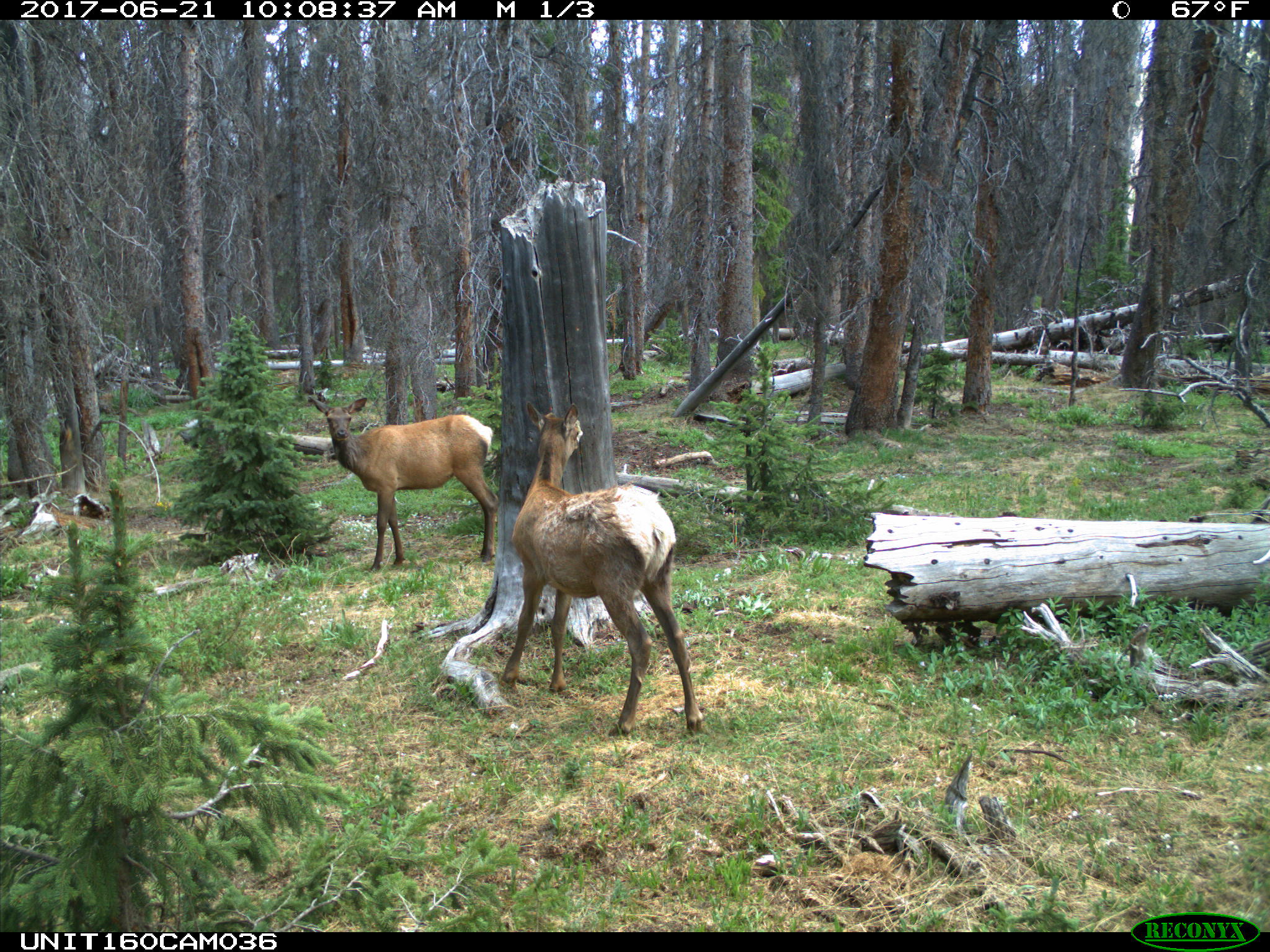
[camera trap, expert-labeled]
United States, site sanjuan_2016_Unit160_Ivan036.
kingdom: Animalia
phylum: Chordata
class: Mammalia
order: Artiodactyla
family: Cervidae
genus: Cervus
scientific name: Cervus elaphus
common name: red deer